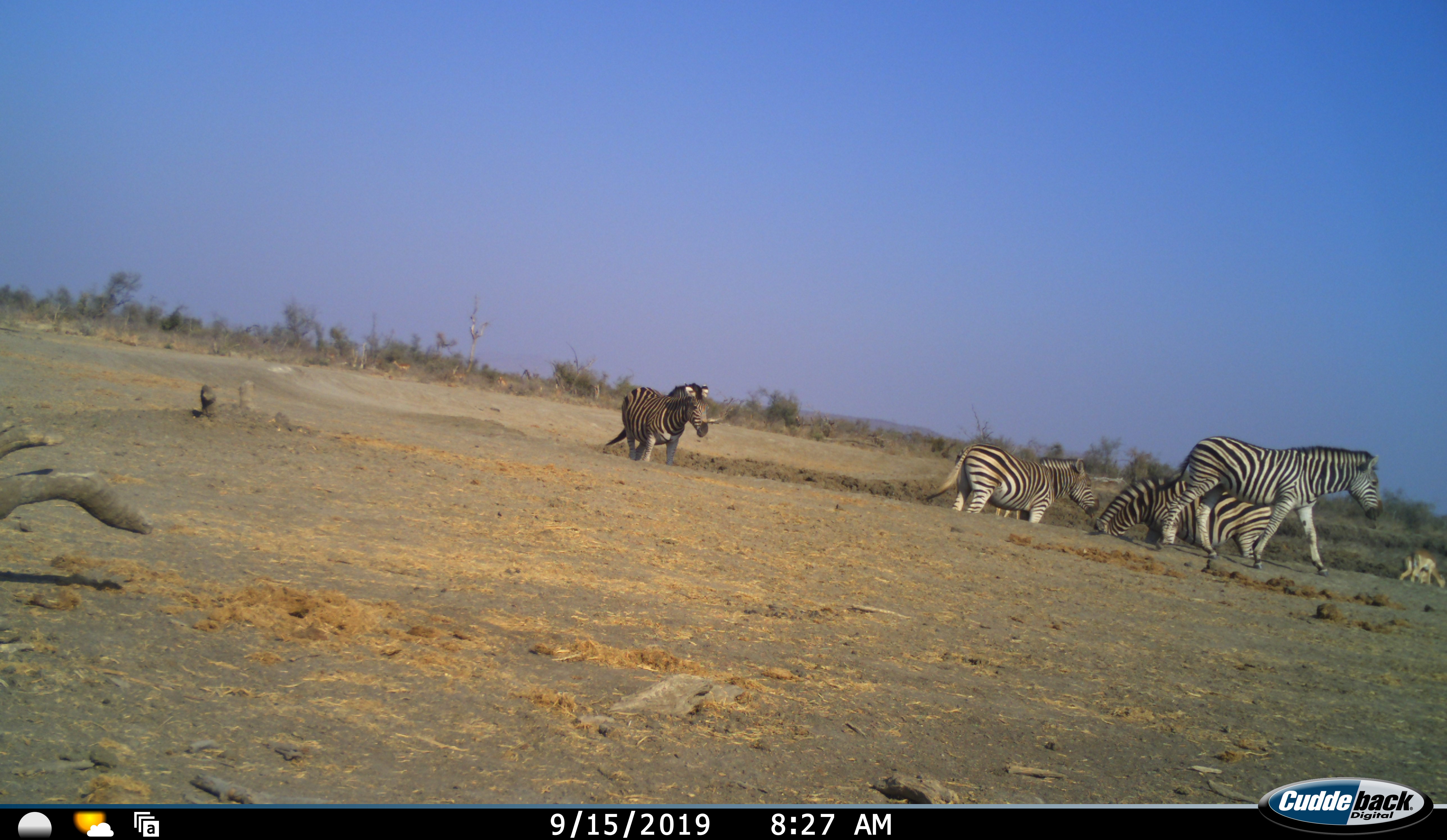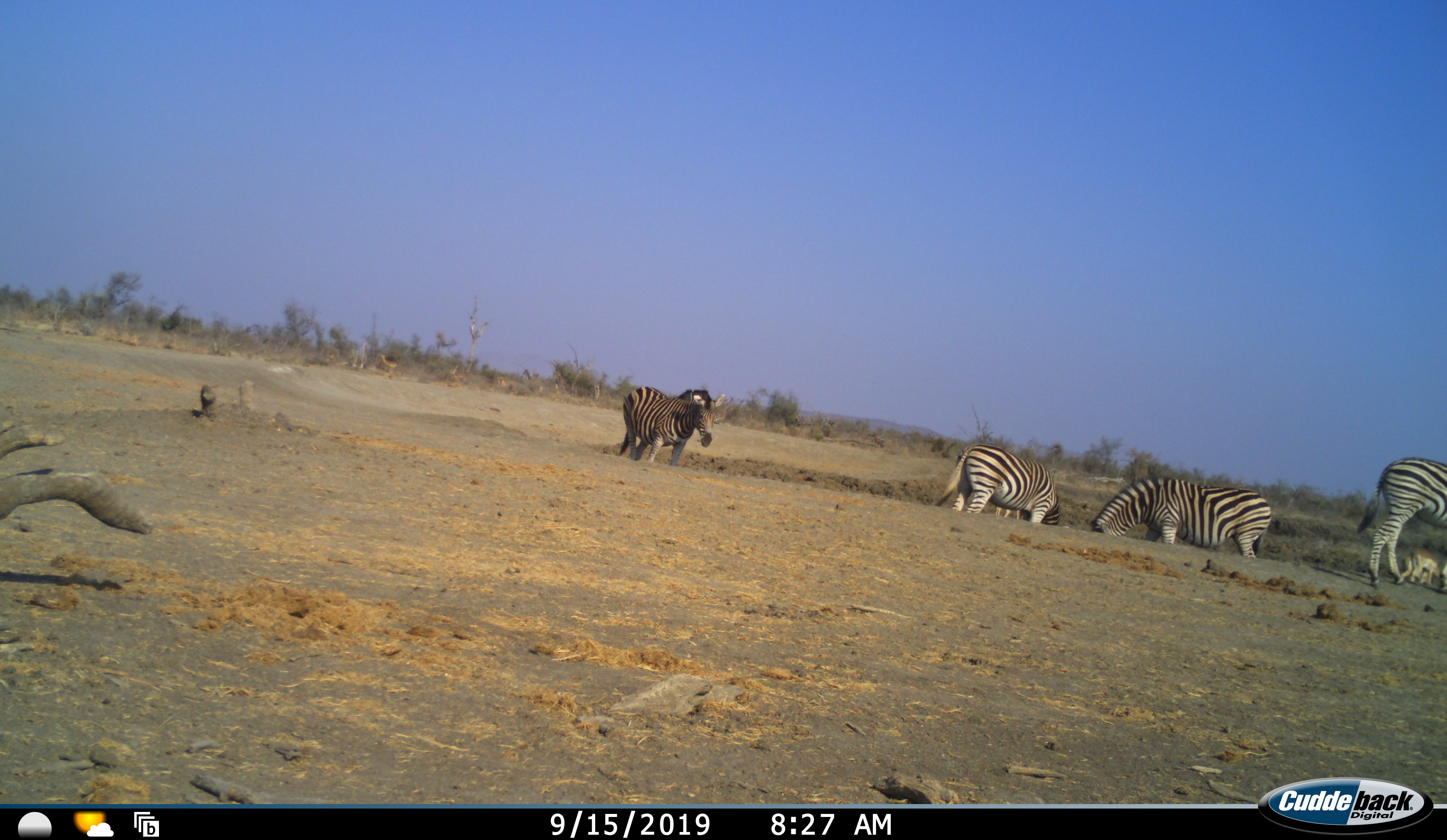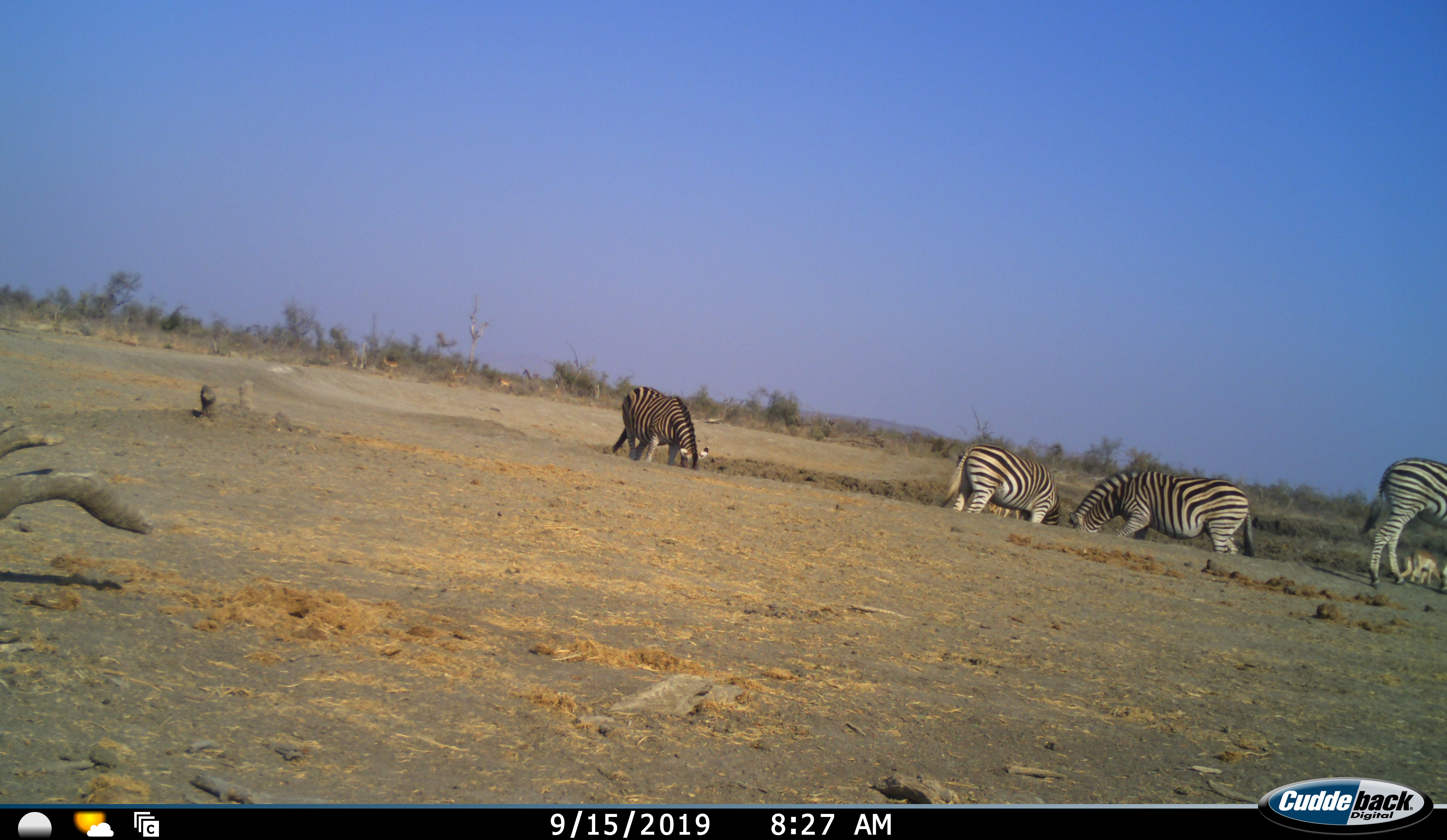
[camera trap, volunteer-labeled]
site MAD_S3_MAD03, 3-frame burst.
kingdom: Animalia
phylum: Chordata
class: Mammalia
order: Artiodactyla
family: Bovidae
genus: Aepyceros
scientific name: Aepyceros melampus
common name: impala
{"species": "impala (Aepyceros melampus)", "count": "2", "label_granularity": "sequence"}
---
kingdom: Animalia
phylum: Chordata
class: Mammalia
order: Perissodactyla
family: Equidae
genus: Equus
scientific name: Equus quagga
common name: plains zebra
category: zebraplains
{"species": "zebraplains (plains zebra) (Equus quagga)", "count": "4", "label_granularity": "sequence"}